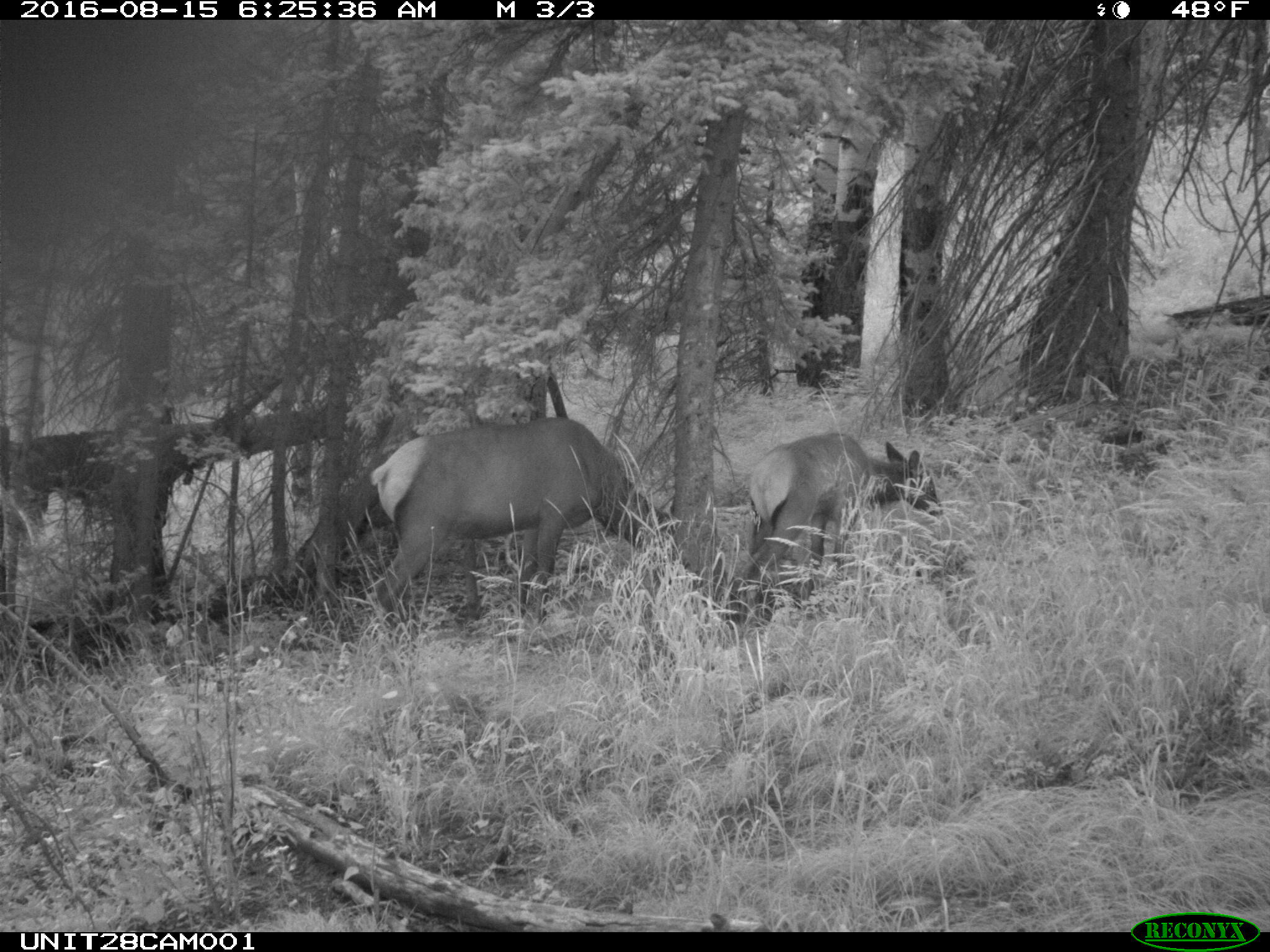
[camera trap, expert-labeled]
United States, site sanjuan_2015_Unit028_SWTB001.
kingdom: Animalia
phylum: Chordata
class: Mammalia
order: Artiodactyla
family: Cervidae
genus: Cervus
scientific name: Cervus elaphus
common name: red deer